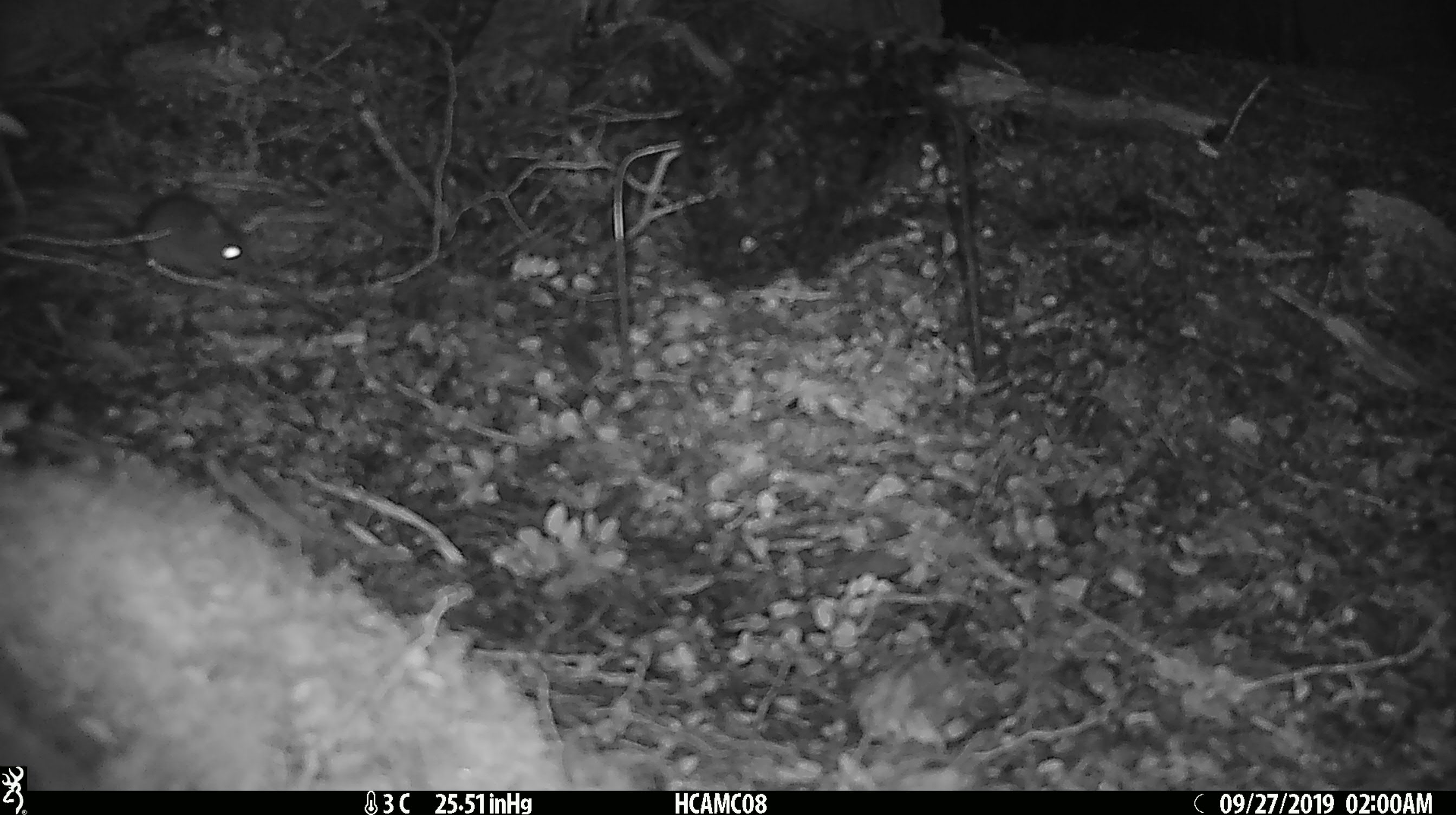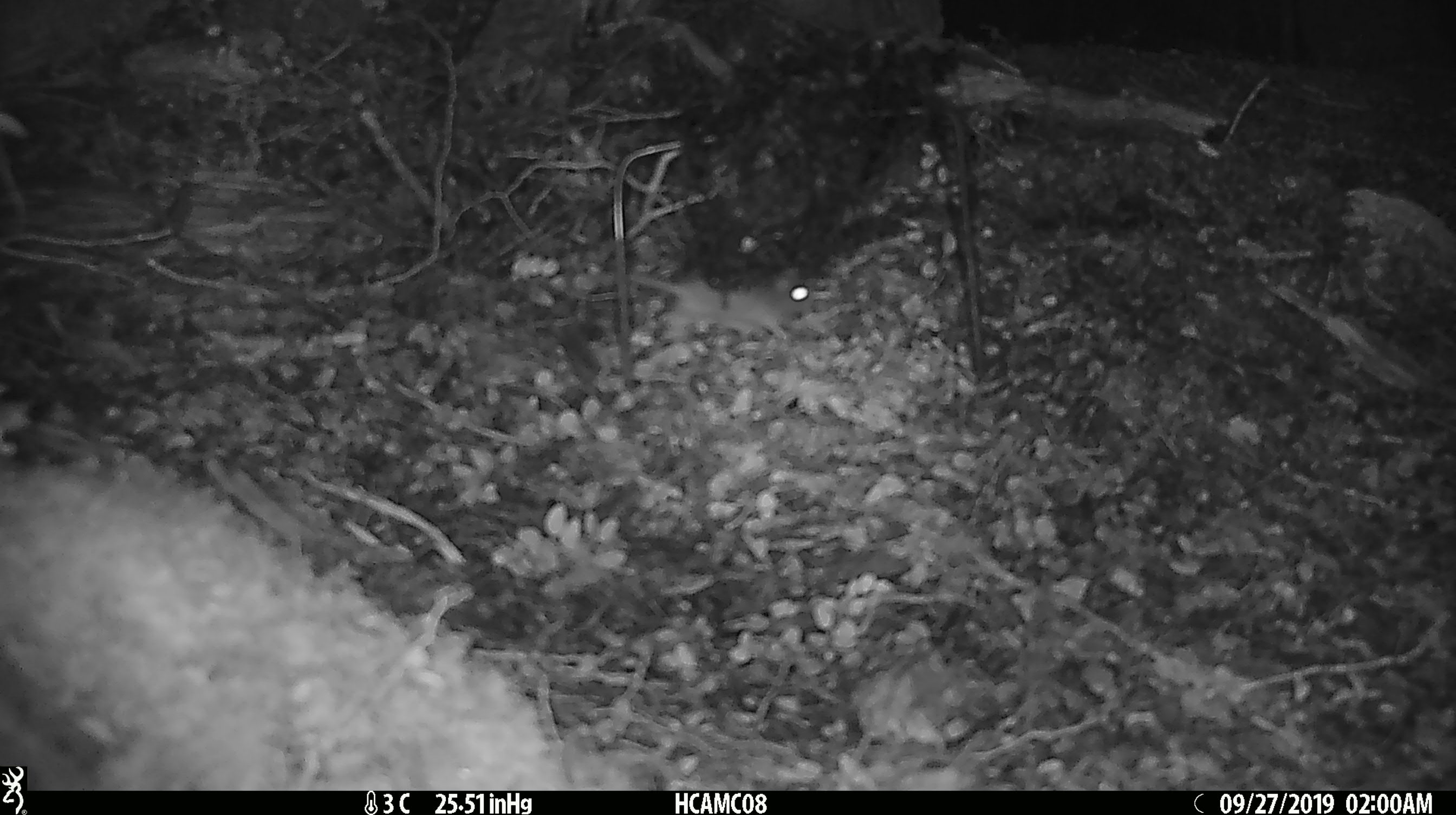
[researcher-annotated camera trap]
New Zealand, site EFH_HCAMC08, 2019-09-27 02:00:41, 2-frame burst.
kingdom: Animalia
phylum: Chordata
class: Mammalia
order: Rodentia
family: Muridae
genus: Mus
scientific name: Mus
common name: mouse